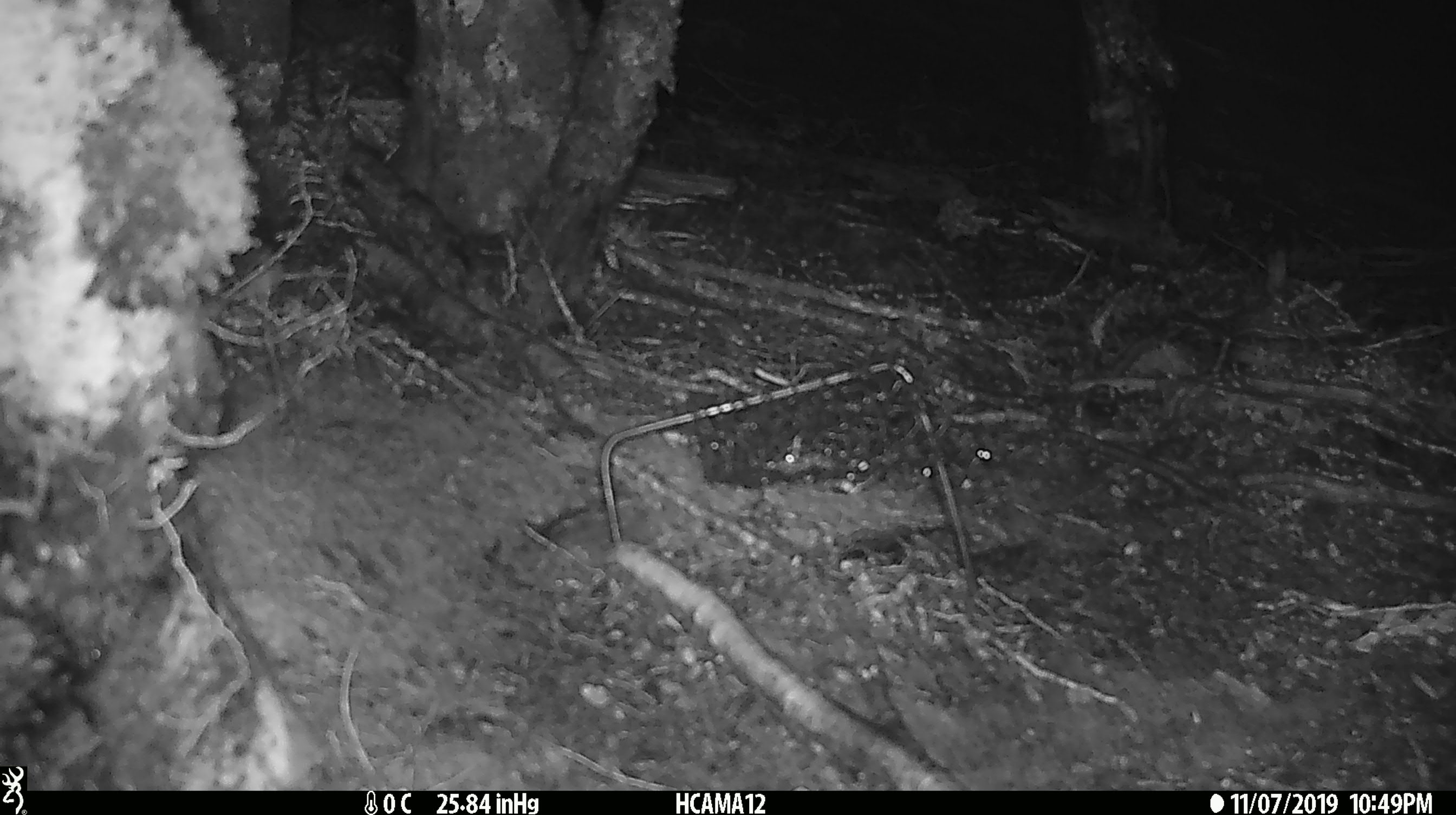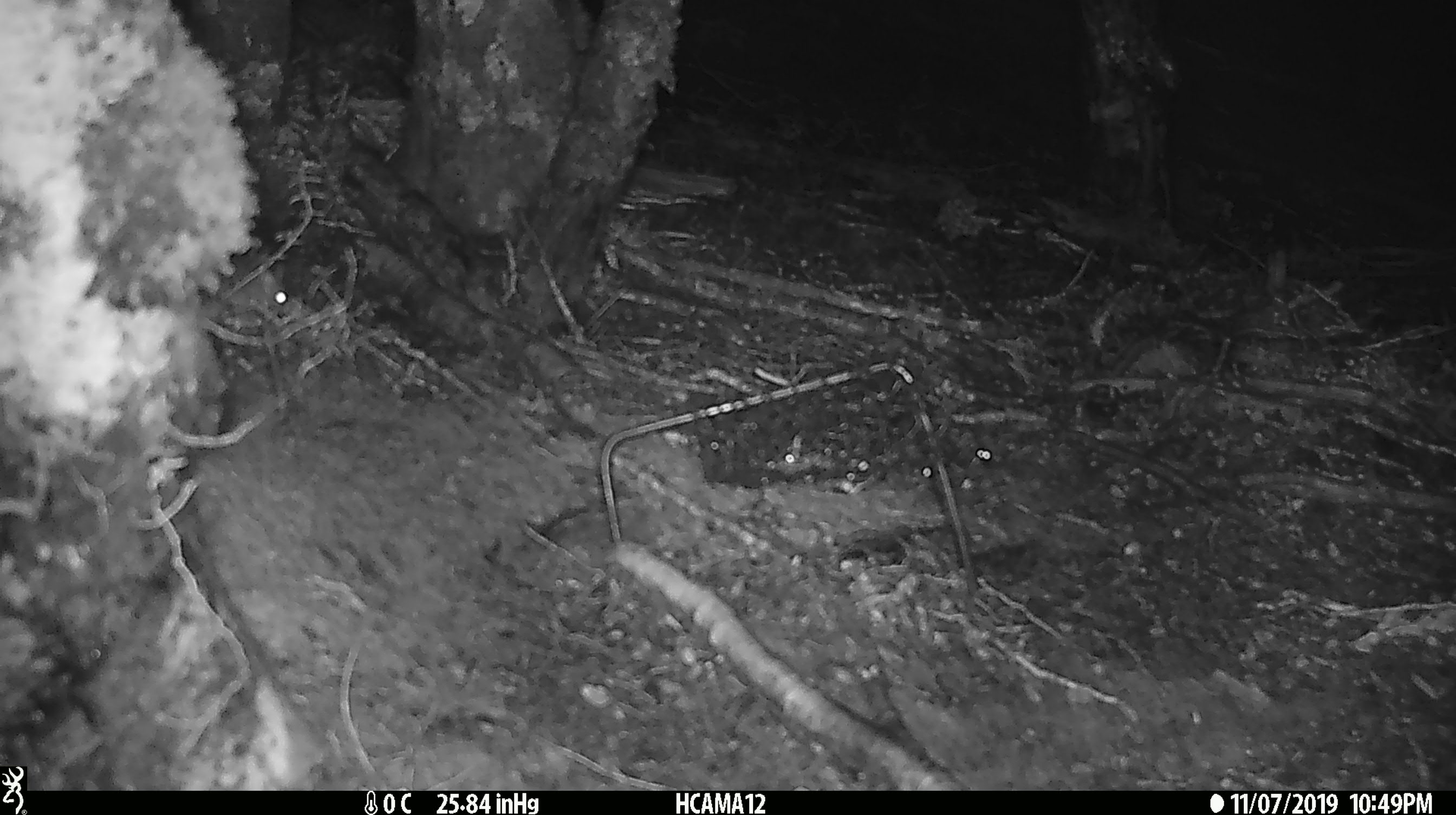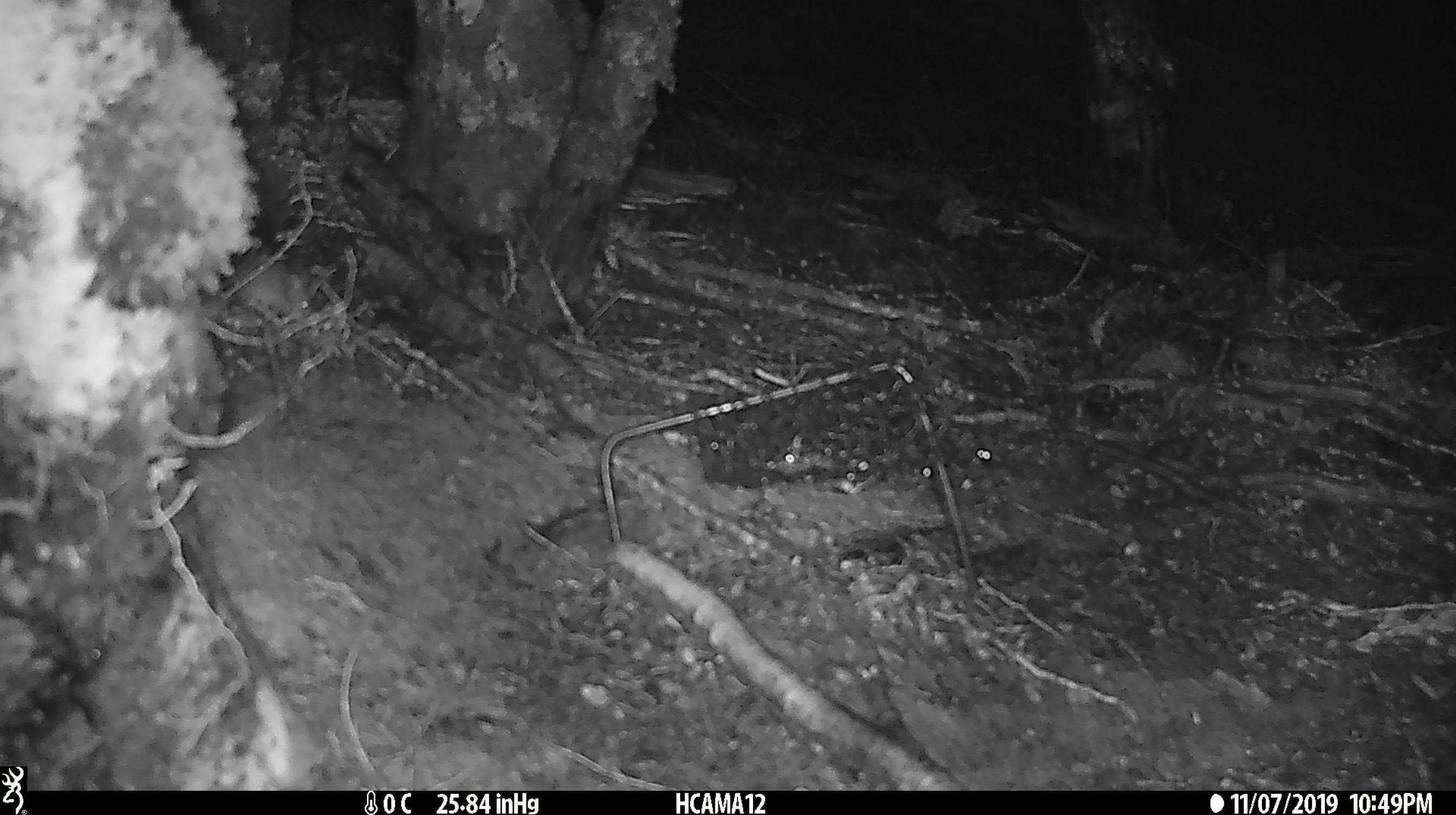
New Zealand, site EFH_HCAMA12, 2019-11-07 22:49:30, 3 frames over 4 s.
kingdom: Animalia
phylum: Chordata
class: Mammalia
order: Rodentia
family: Muridae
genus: Mus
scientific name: Mus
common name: mouse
Mouse (Mus).